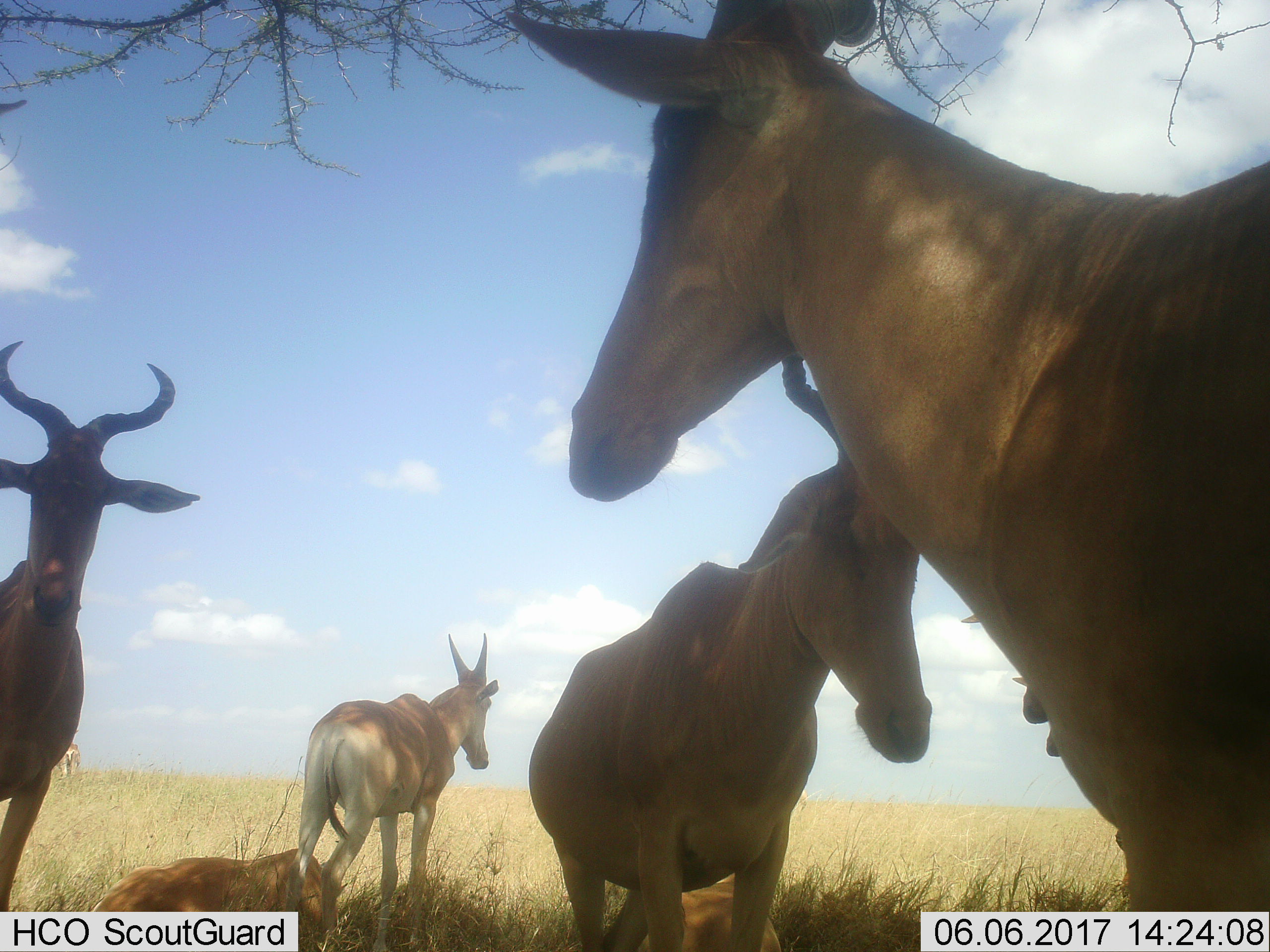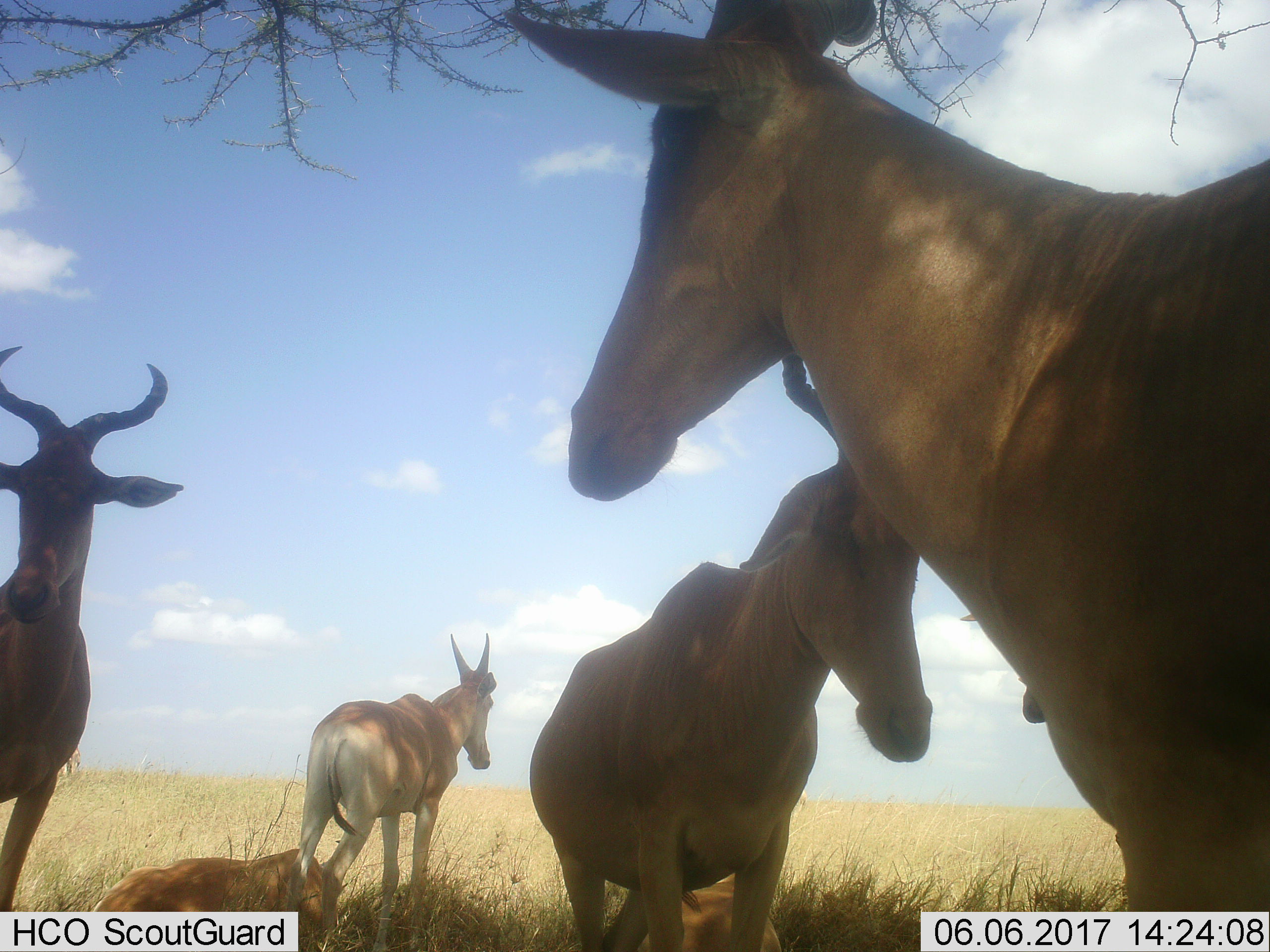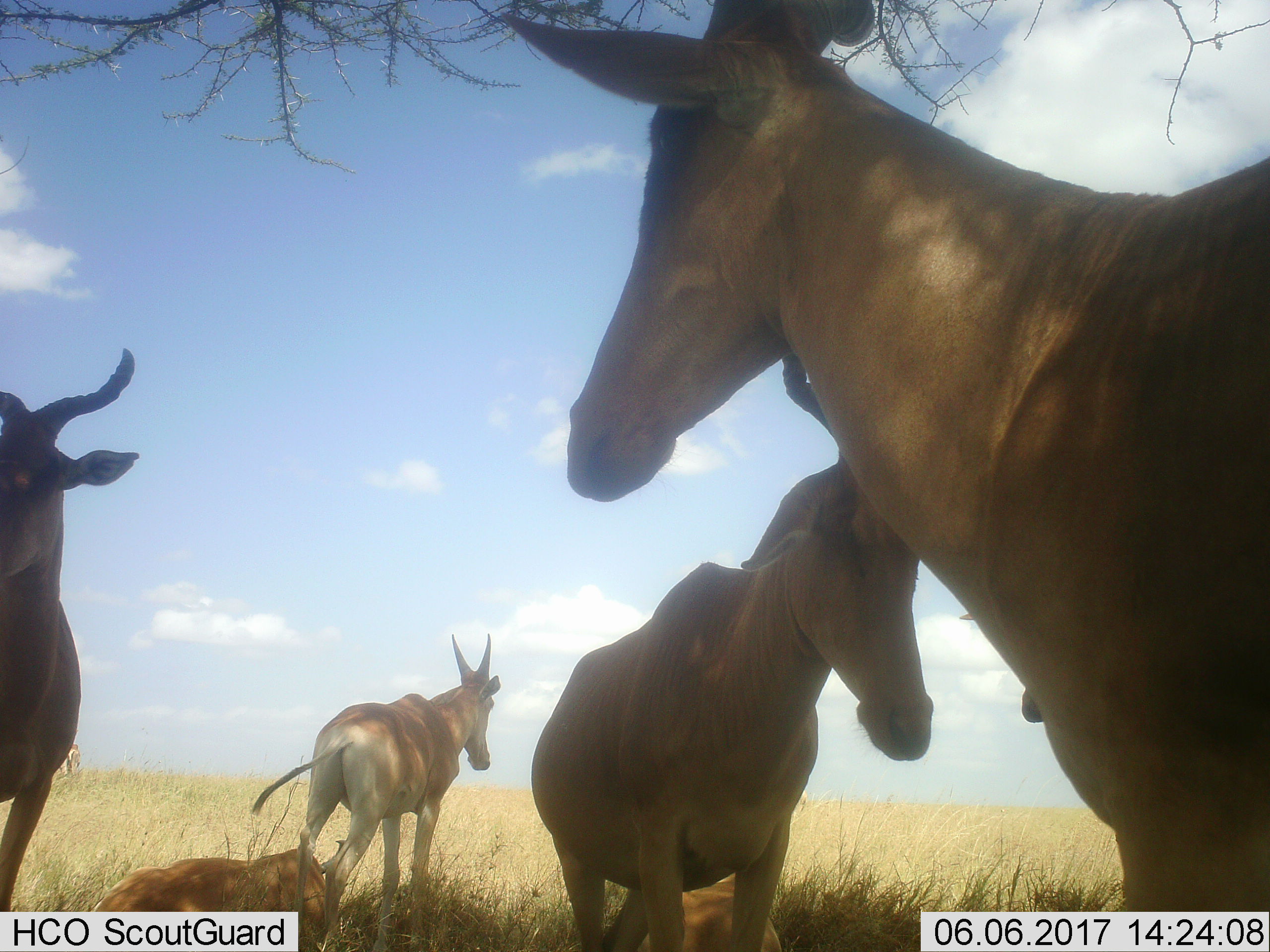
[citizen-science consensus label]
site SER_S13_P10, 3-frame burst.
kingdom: Animalia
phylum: Chordata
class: Mammalia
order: Artiodactyla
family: Bovidae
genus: Alcelaphus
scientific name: Alcelaphus buselaphus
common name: hartebeest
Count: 6.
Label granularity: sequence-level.